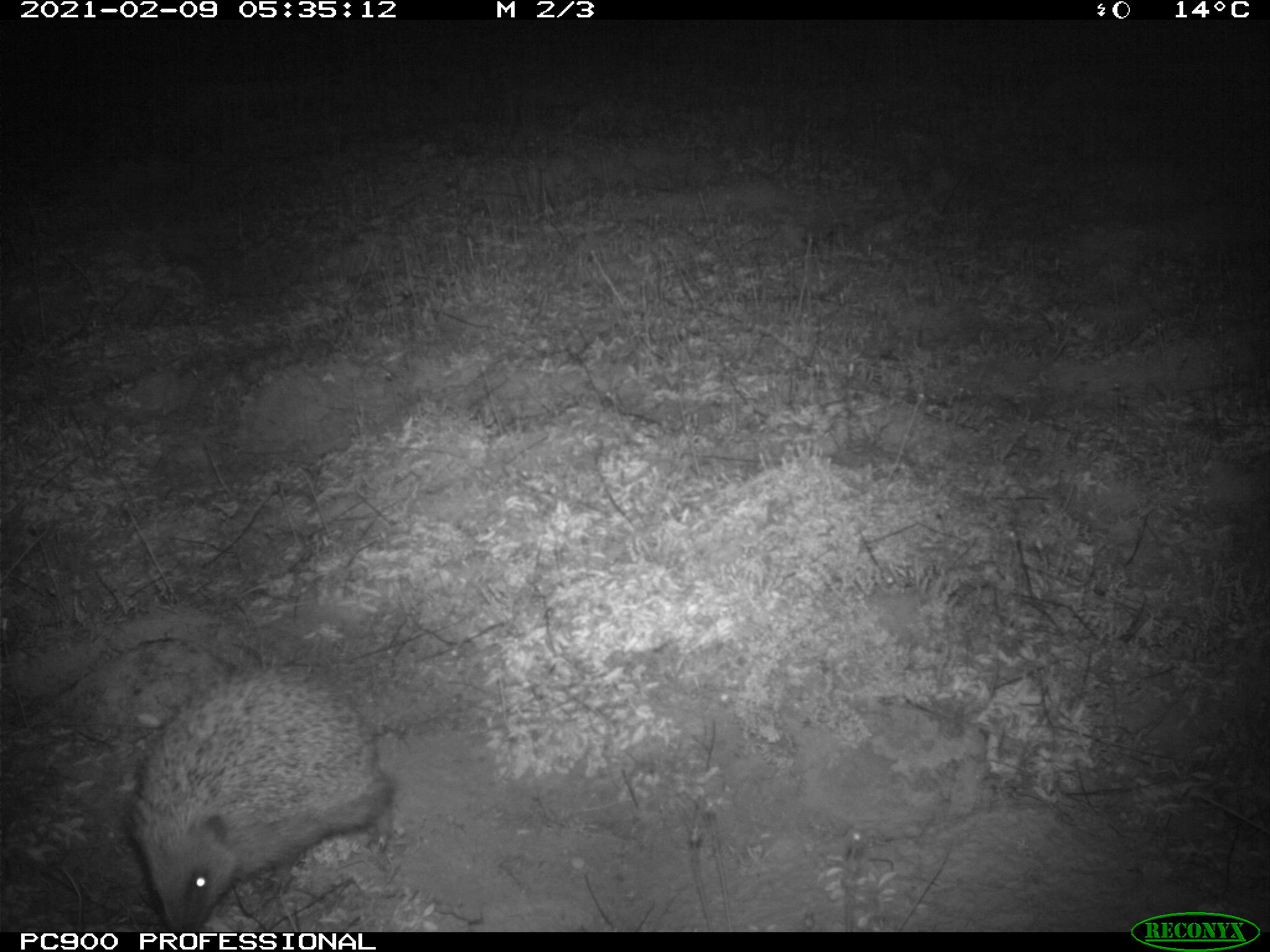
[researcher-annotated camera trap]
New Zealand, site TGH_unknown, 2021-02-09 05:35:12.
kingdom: Animalia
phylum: Chordata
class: Mammalia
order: Eulipotyphla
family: Erinaceidae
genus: Erinaceus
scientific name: Erinaceus europaeus europaeus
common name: european hedgehog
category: hedgehog